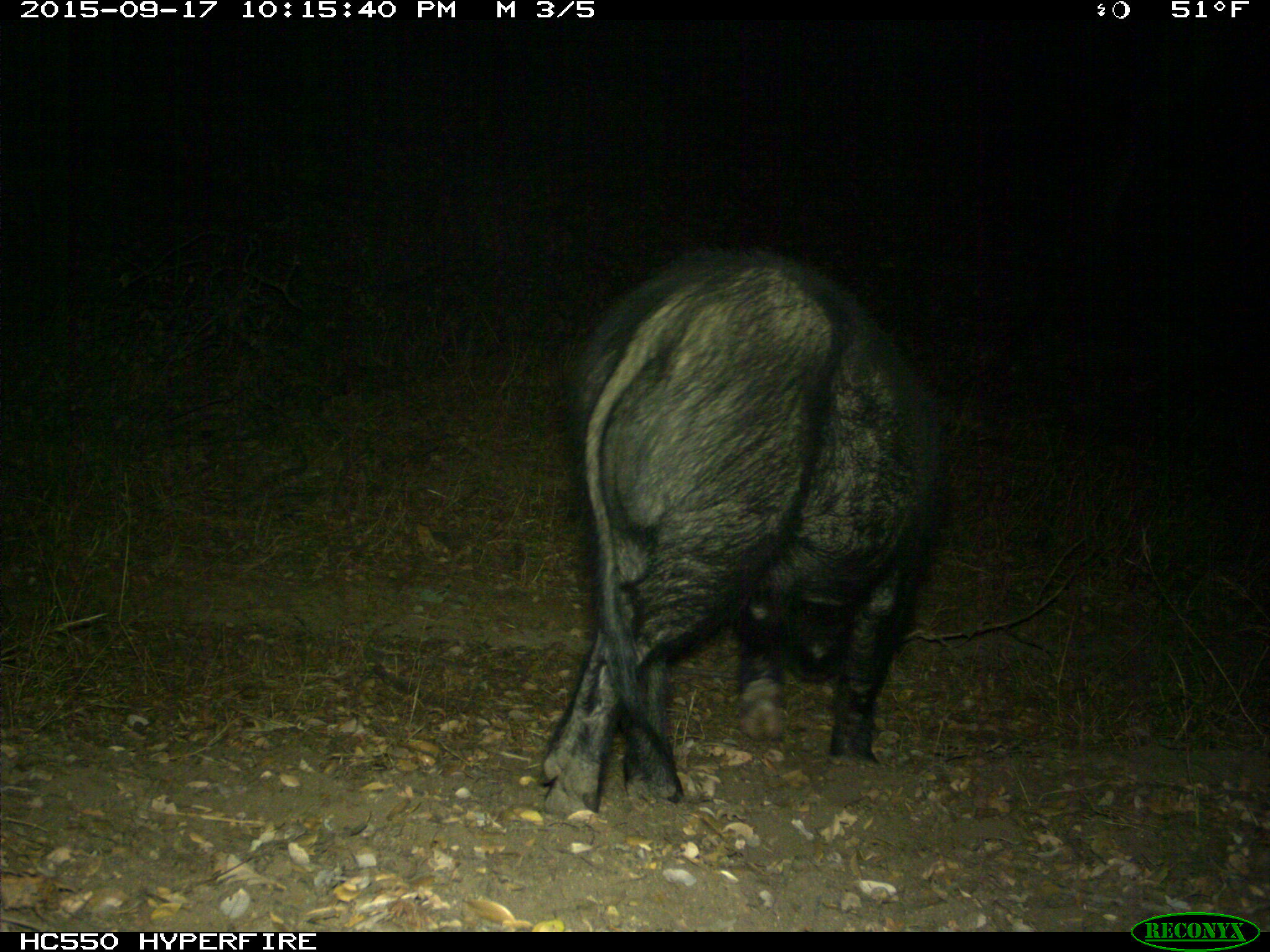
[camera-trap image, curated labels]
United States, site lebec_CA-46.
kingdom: Animalia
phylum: Chordata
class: Mammalia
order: Artiodactyla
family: Suidae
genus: Sus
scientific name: Sus scrofa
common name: wild boar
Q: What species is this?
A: Sus scrofa (wild boar).